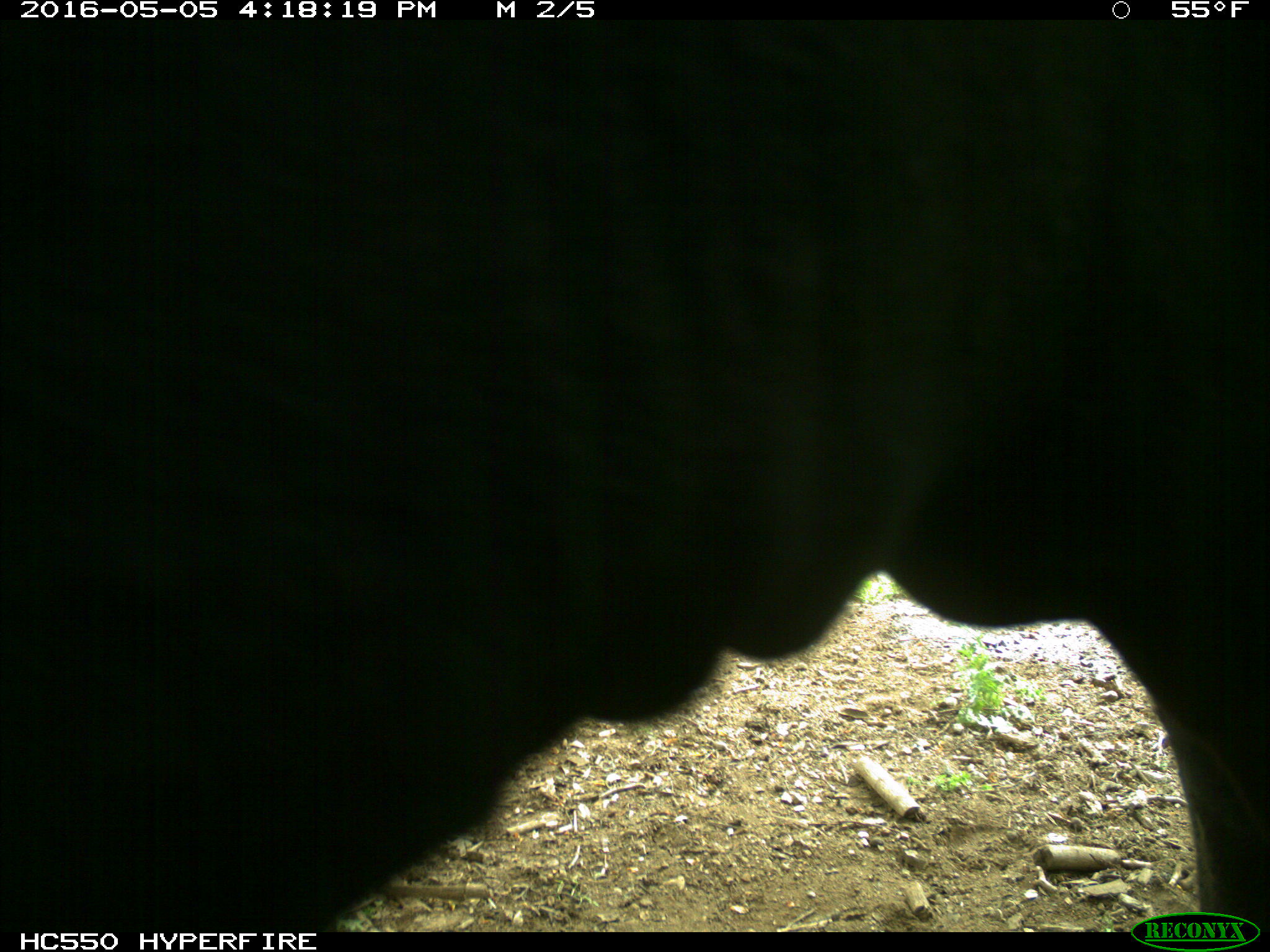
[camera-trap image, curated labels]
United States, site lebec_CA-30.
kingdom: Animalia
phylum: Chordata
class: Mammalia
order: Artiodactyla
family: Bovidae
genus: Bos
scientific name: Bos taurus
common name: domestic cow